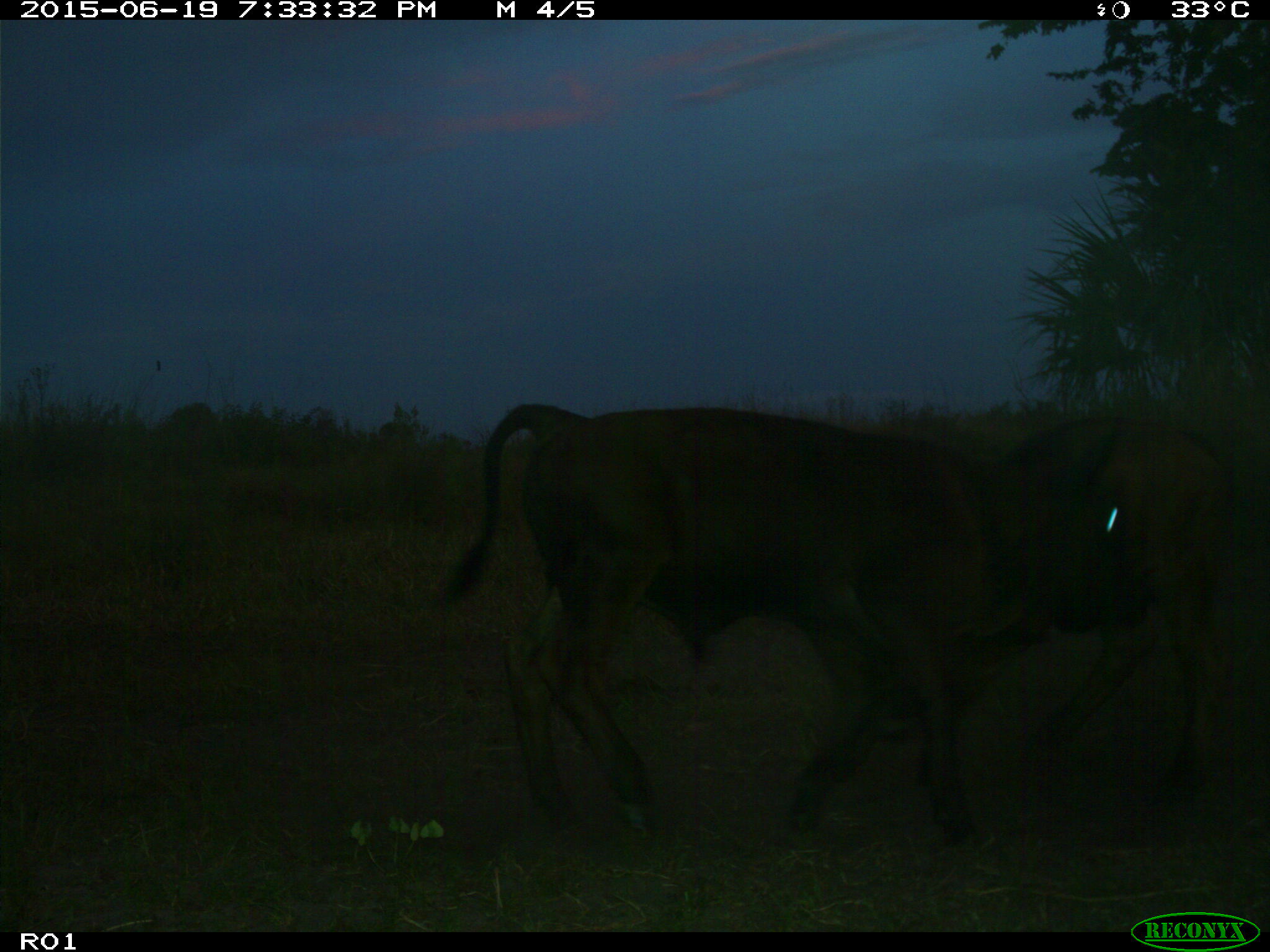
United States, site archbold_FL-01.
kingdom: Animalia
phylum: Chordata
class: Mammalia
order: Artiodactyla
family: Bovidae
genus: Bos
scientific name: Bos taurus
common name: domestic cow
Bos taurus (domestic cow).